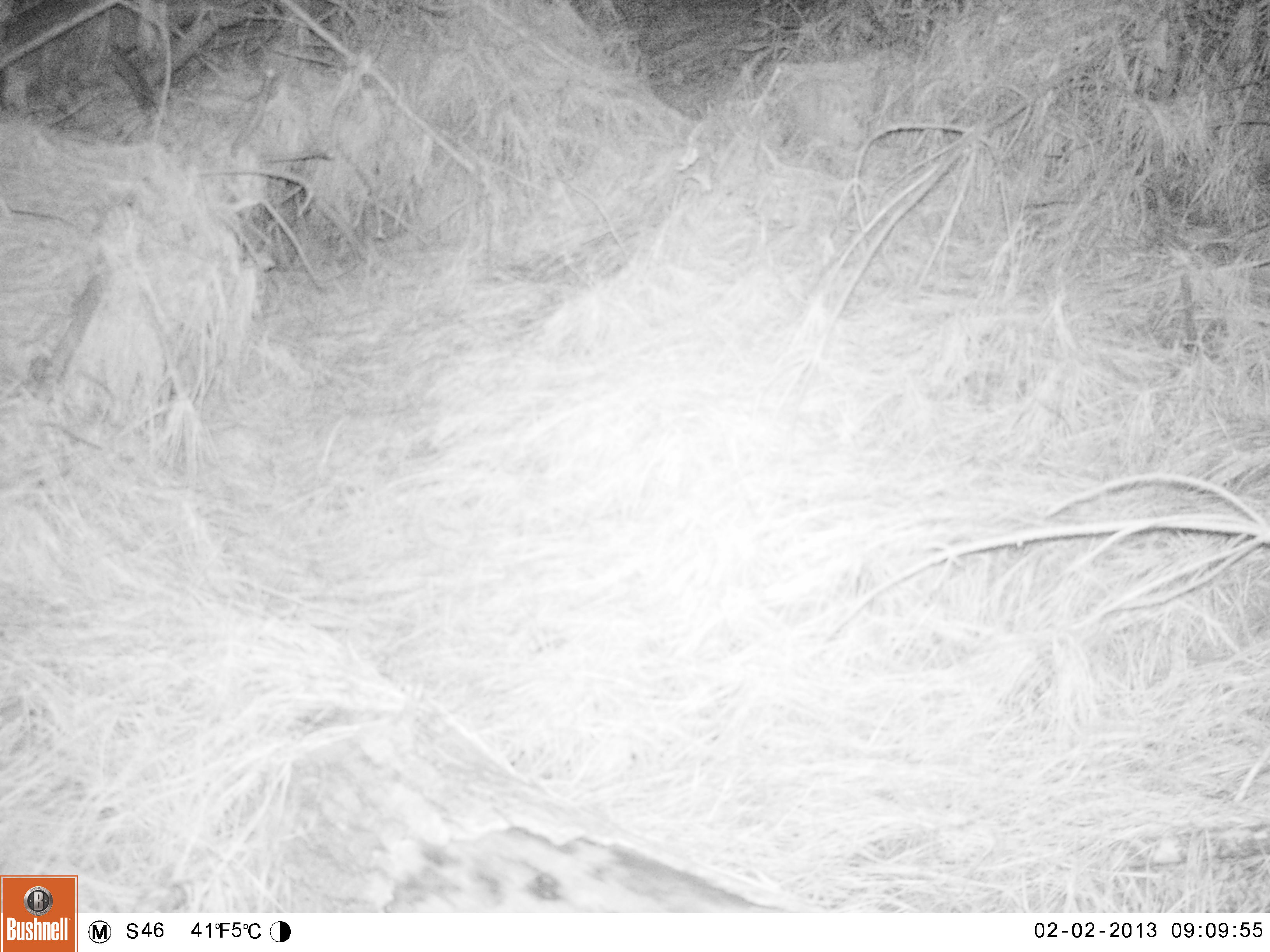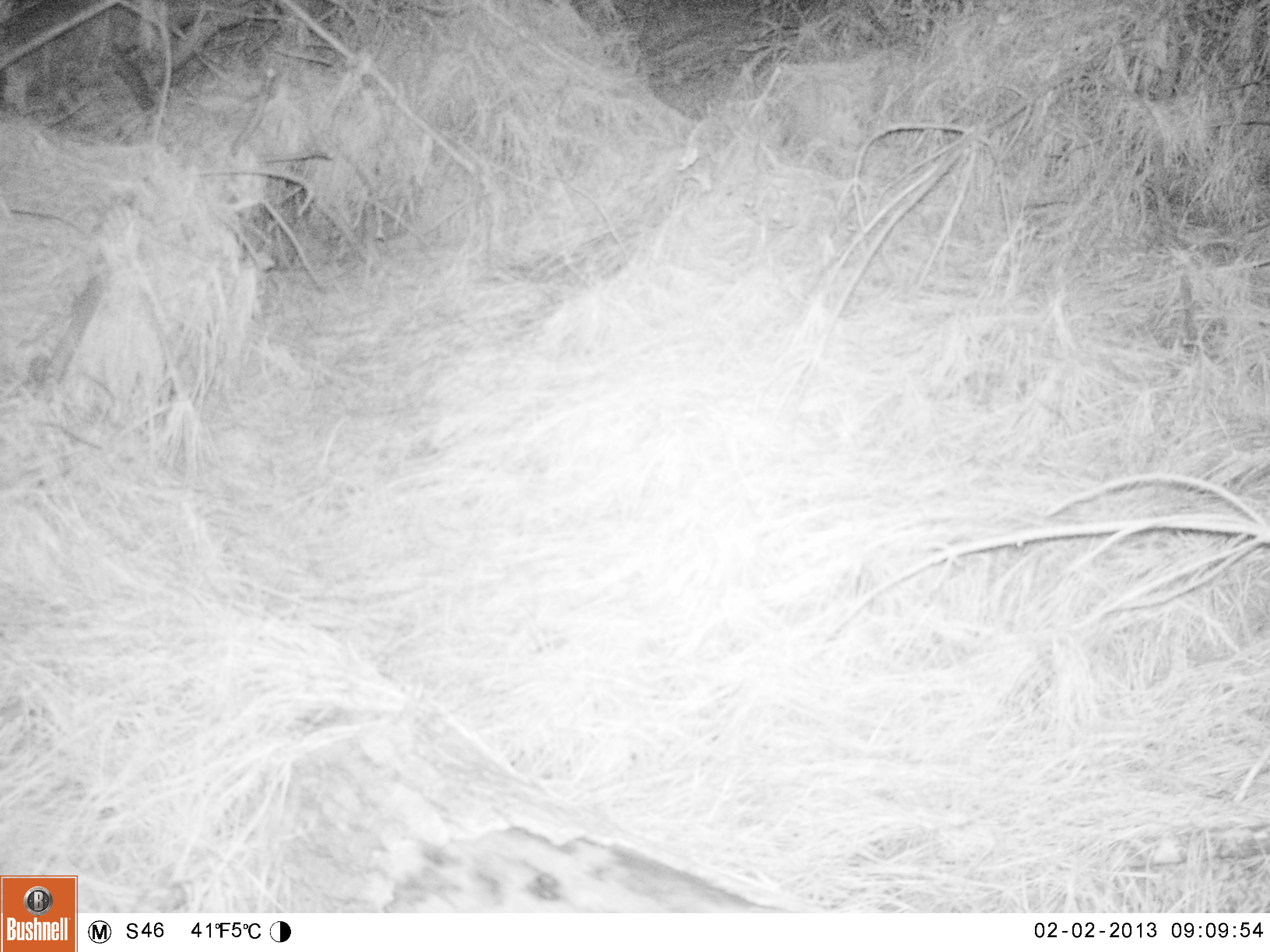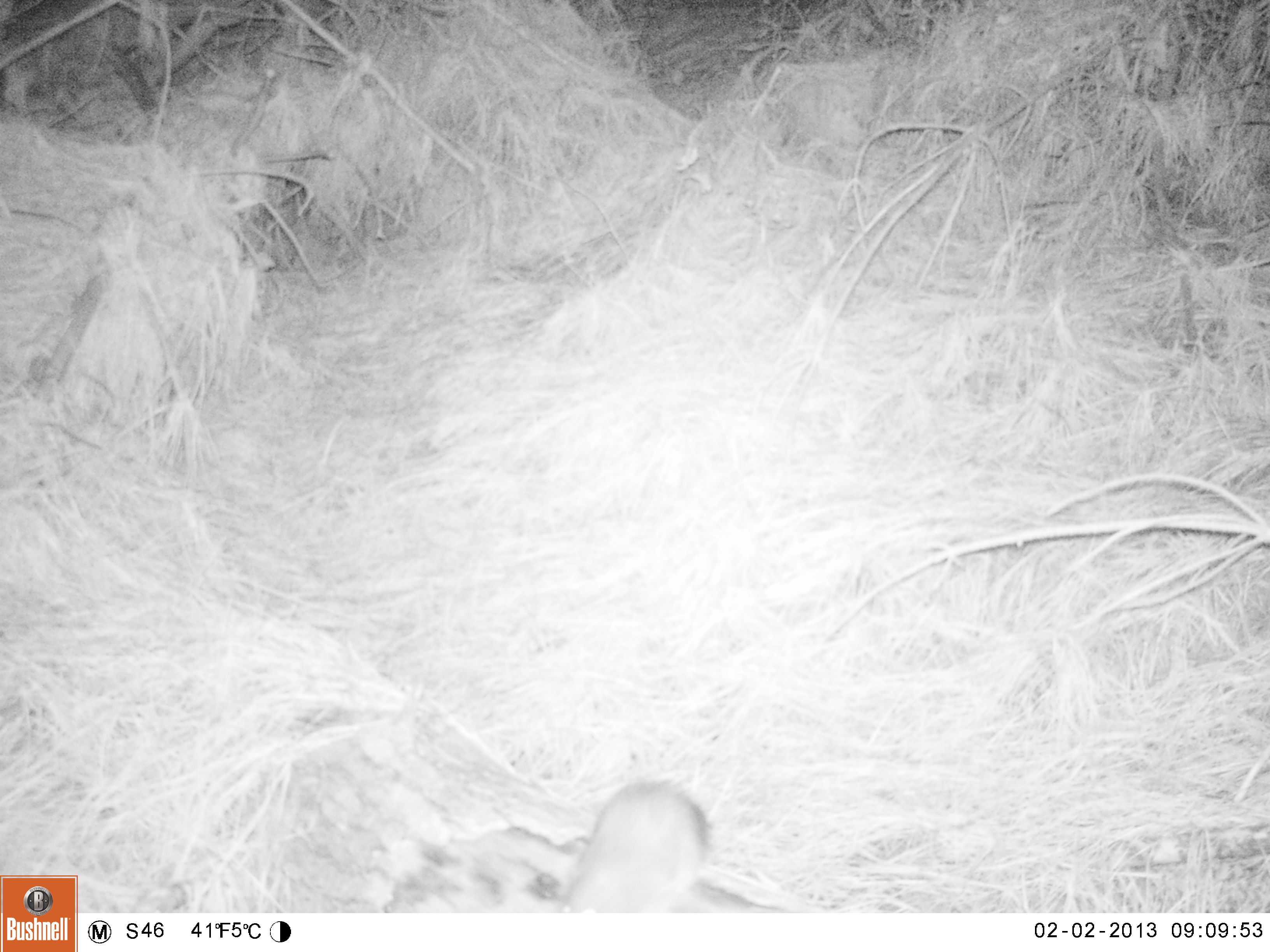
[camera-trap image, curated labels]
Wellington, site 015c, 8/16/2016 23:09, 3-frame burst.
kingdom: Animalia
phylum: Chordata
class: Mammalia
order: Rodentia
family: Muridae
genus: Rattus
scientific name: Rattus norvegicus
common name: norway rat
Norway rat (Rattus norvegicus).